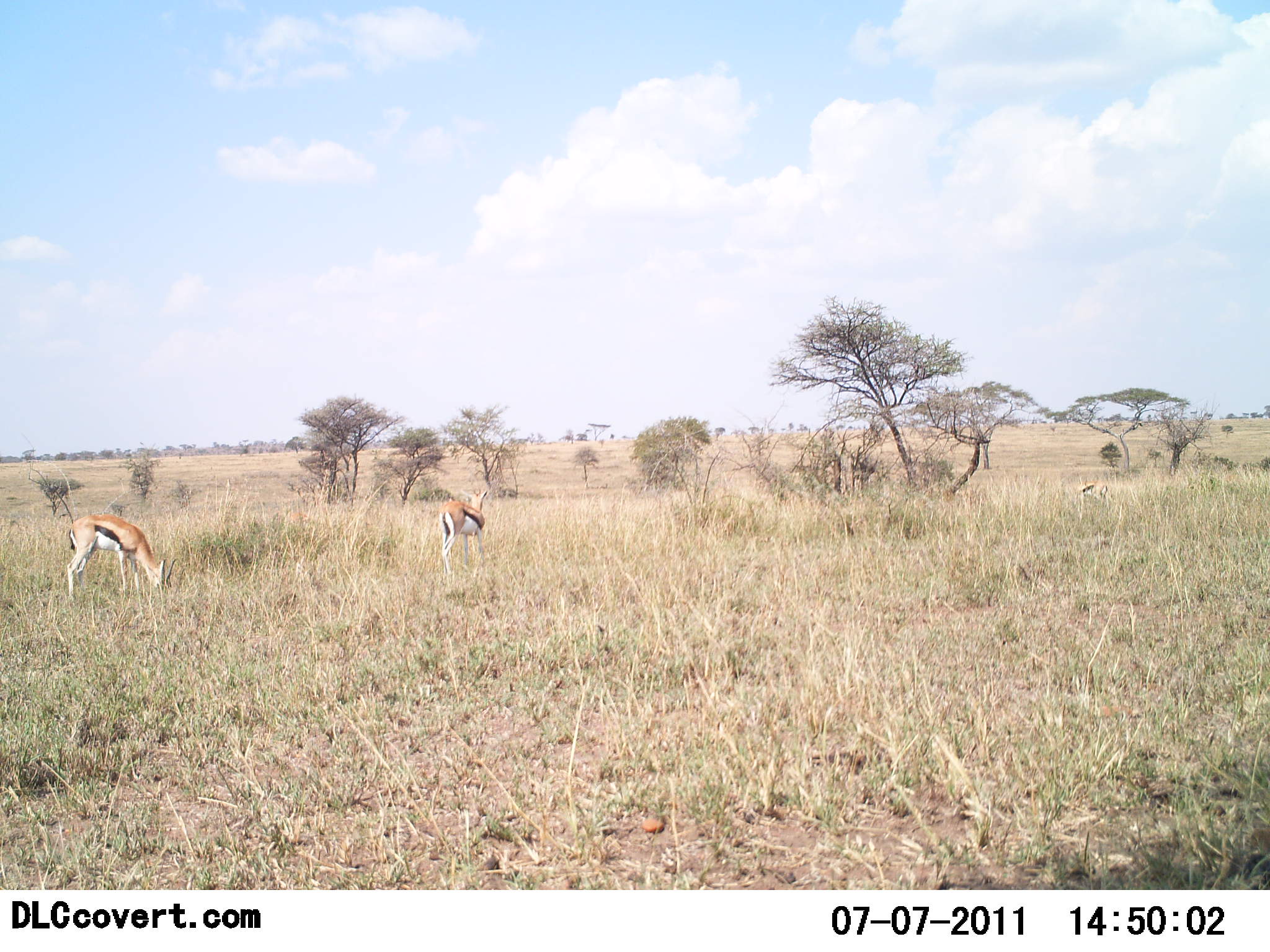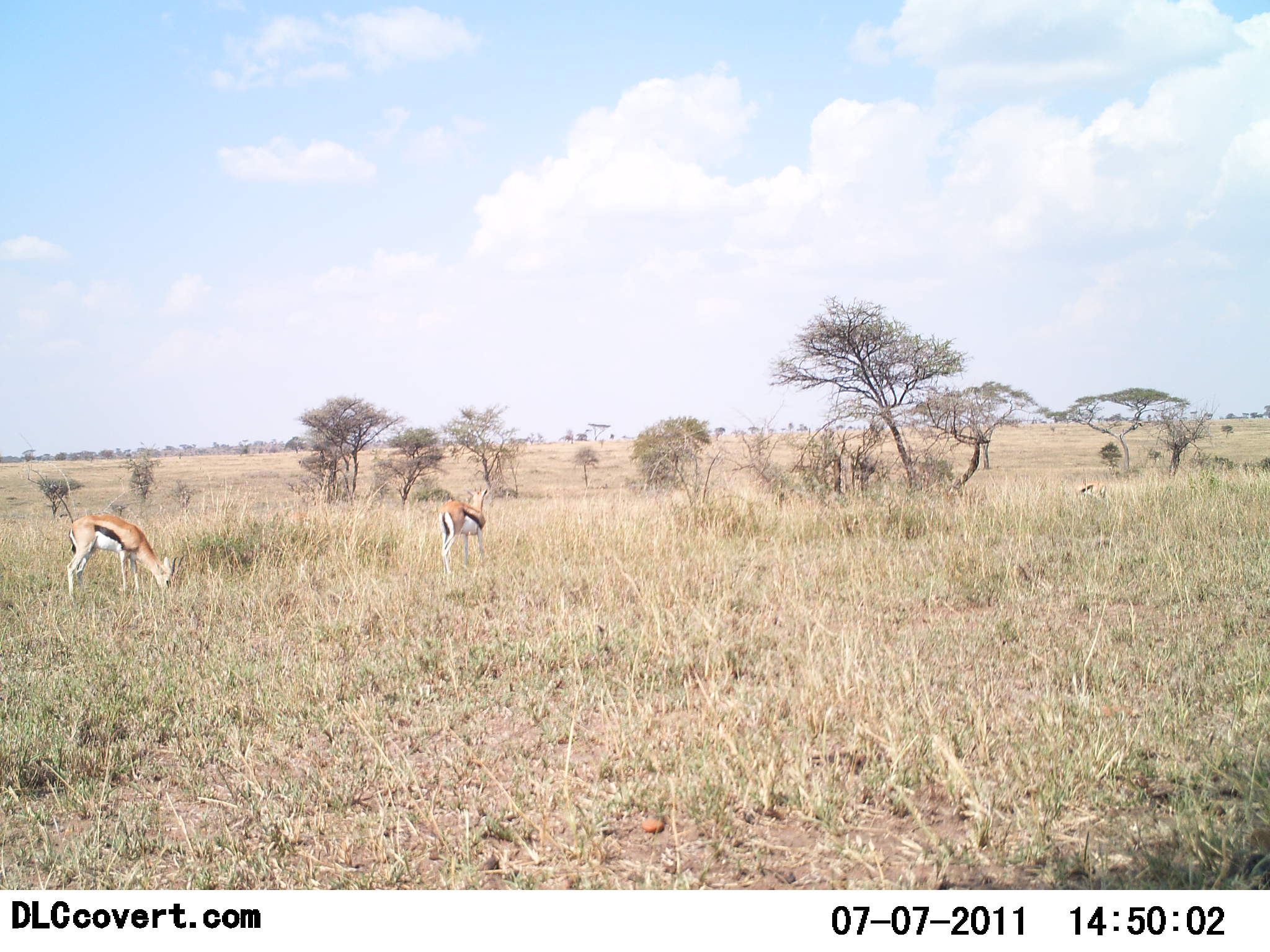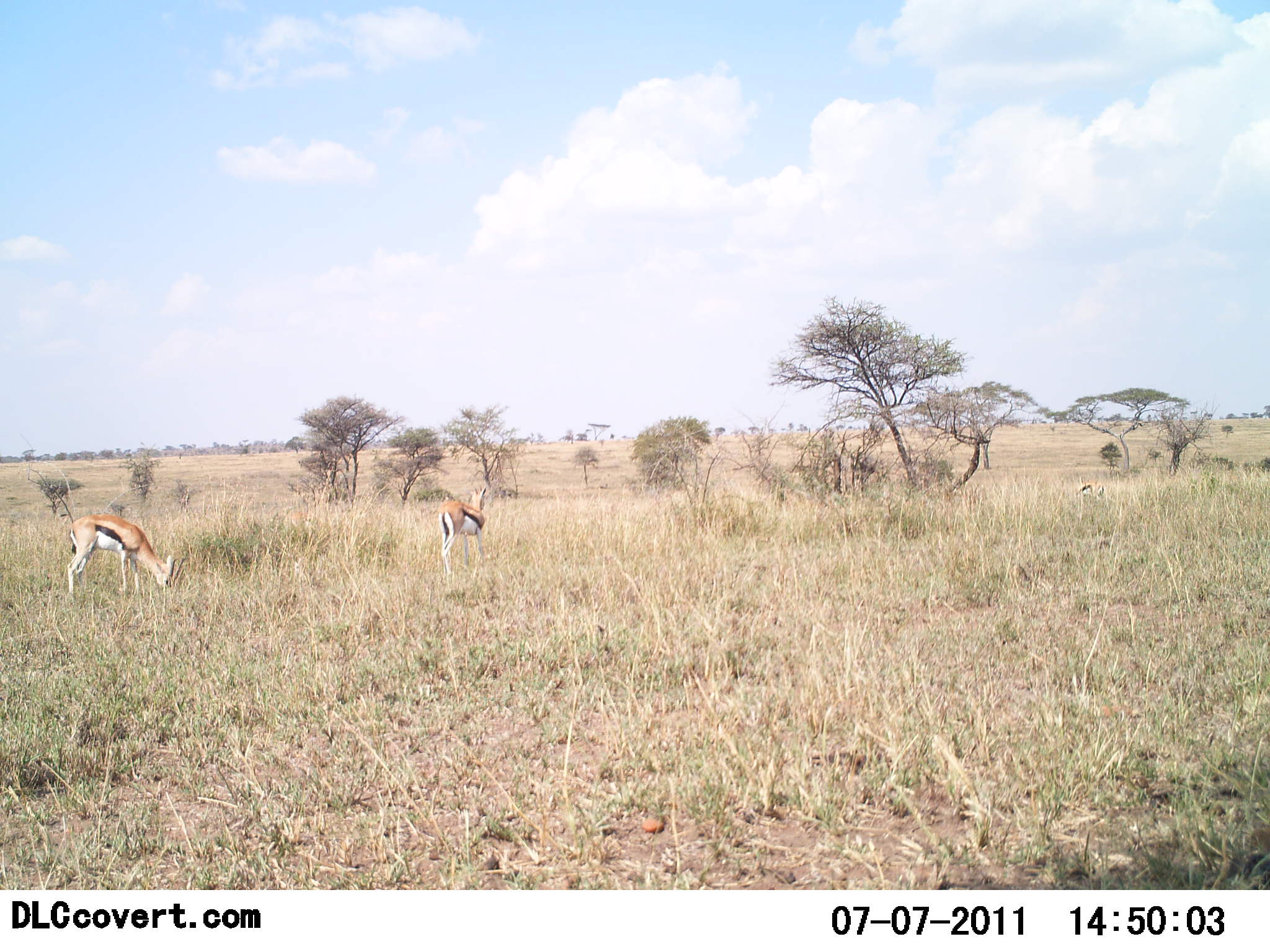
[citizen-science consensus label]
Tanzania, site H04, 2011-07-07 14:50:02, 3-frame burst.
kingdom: Animalia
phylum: Chordata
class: Mammalia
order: Artiodactyla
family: Bovidae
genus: Eudorcas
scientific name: Eudorcas thomsonii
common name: thomson's gazelle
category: gazellethomsons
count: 3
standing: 64%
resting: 0%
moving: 9%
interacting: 0%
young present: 0%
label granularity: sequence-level